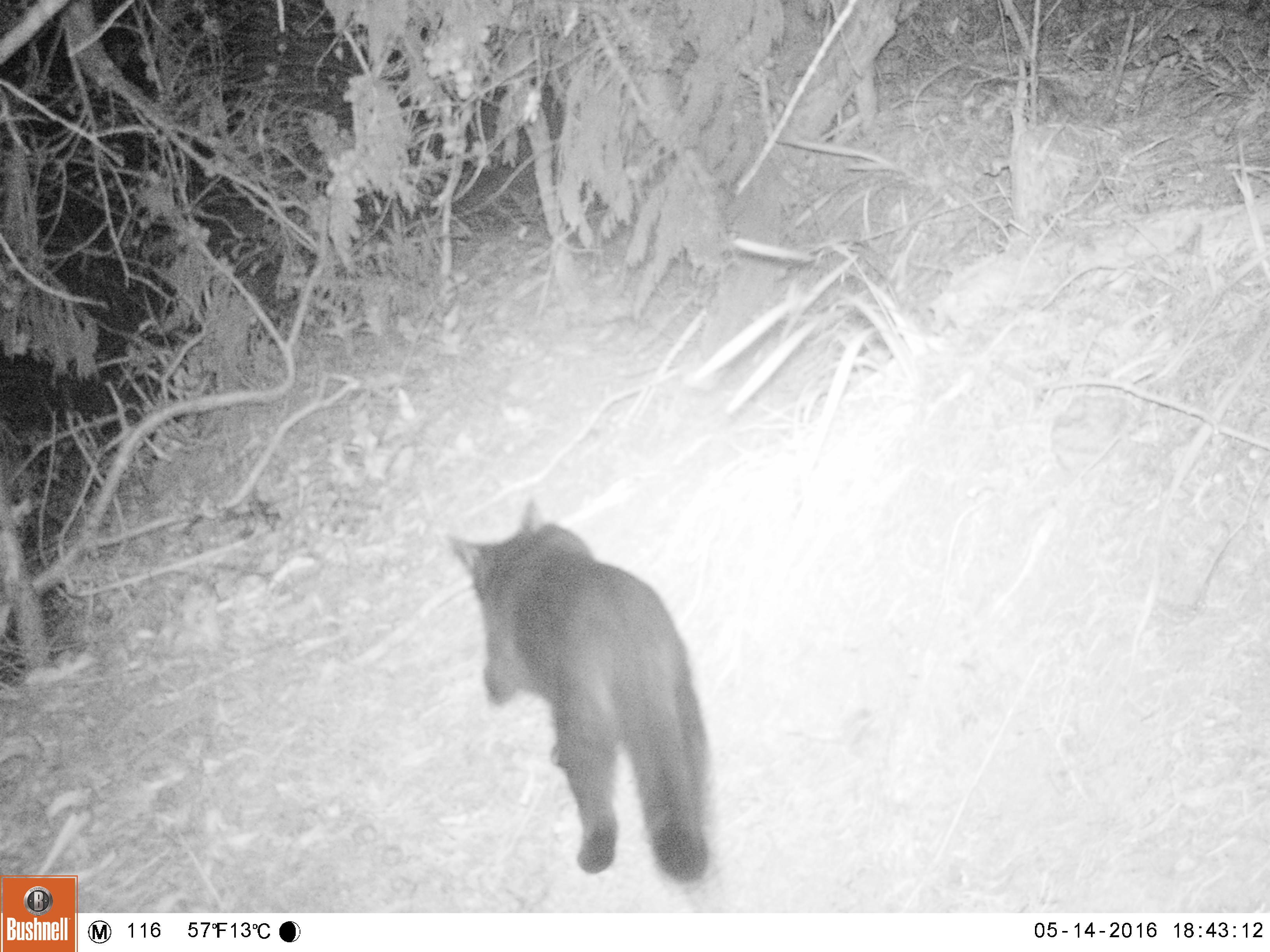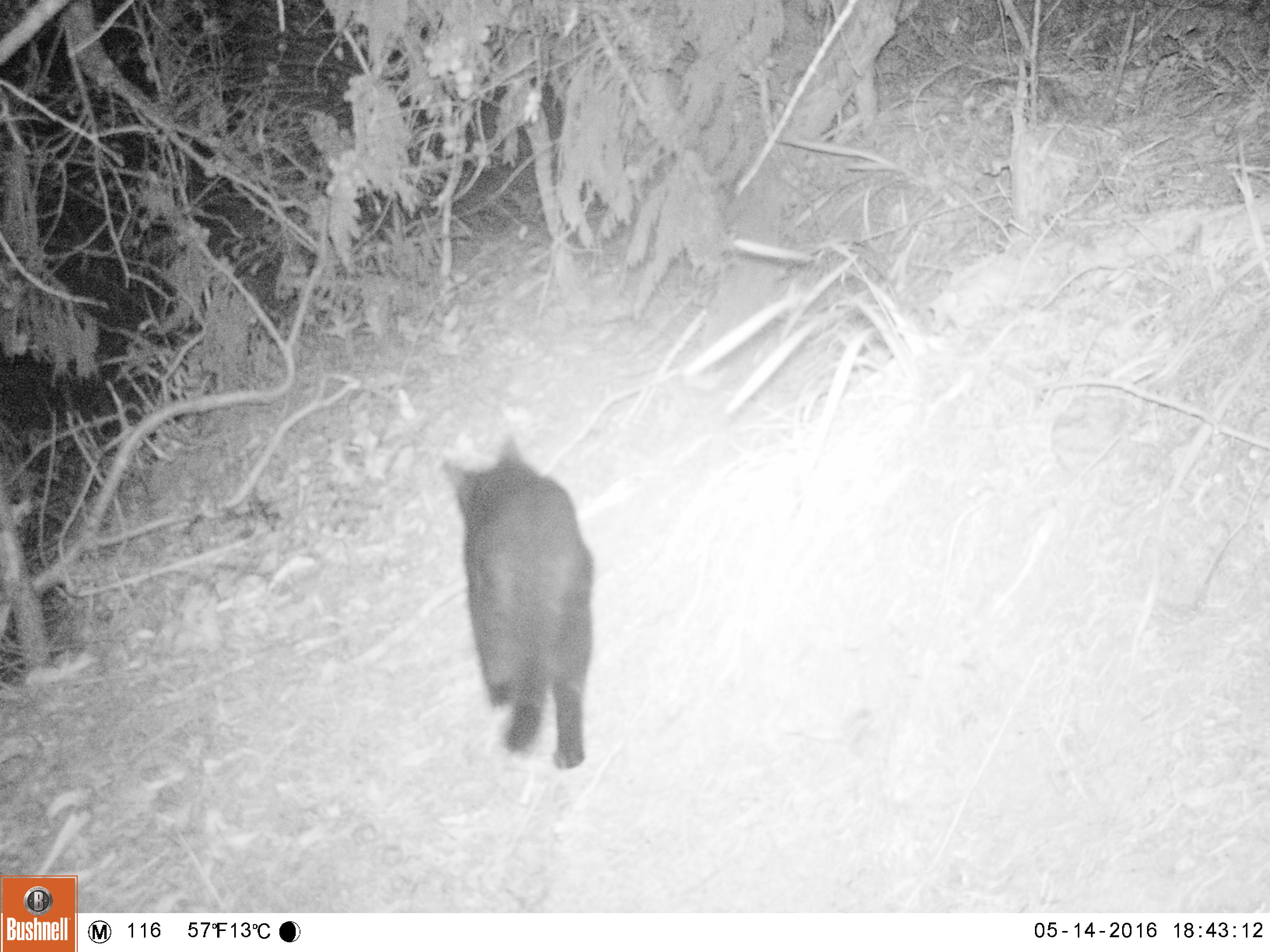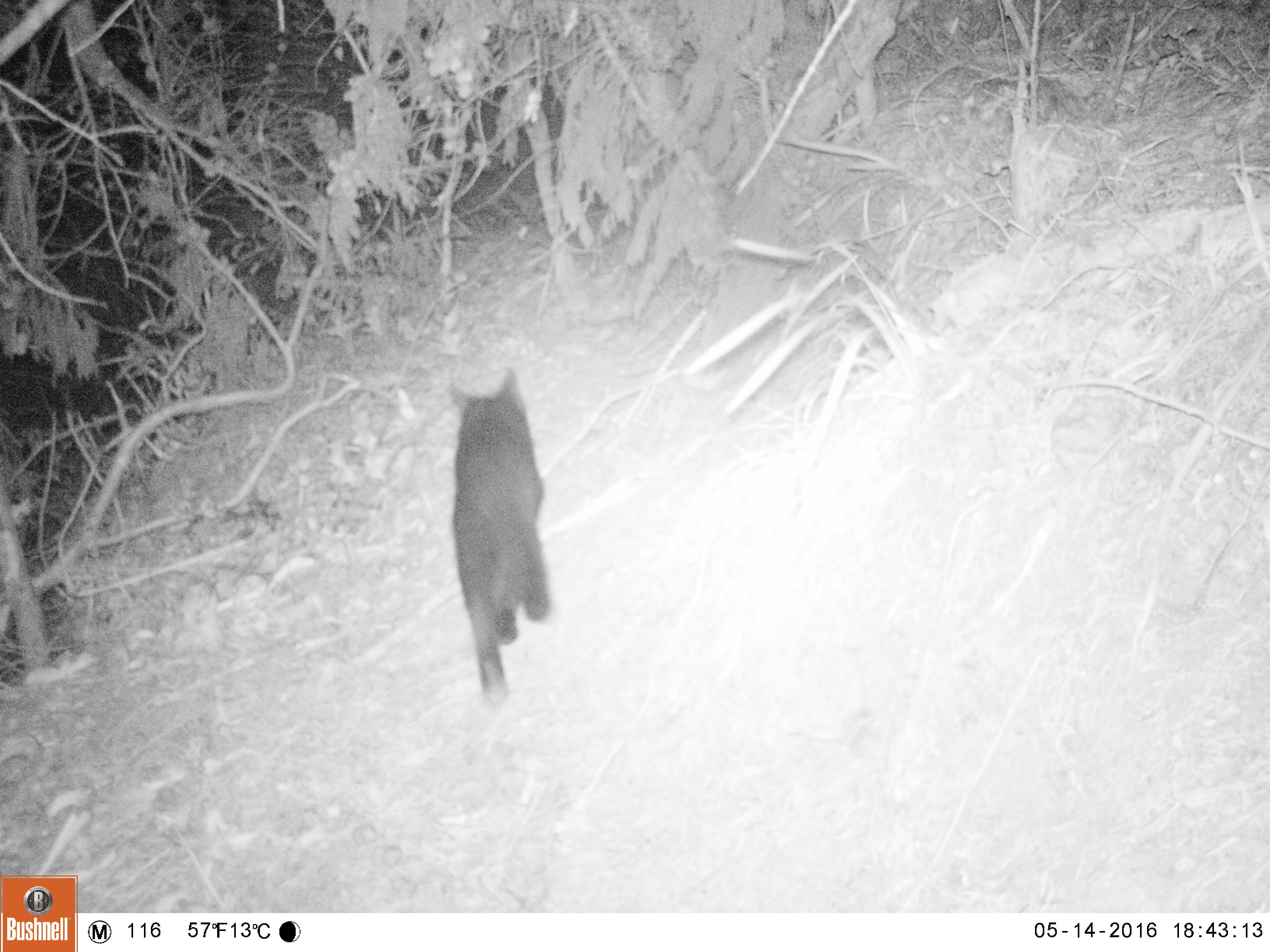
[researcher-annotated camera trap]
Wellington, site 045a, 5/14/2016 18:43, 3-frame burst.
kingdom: Animalia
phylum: Chordata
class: Mammalia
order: Carnivora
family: Felidae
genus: Felis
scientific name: Felis catus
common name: cat